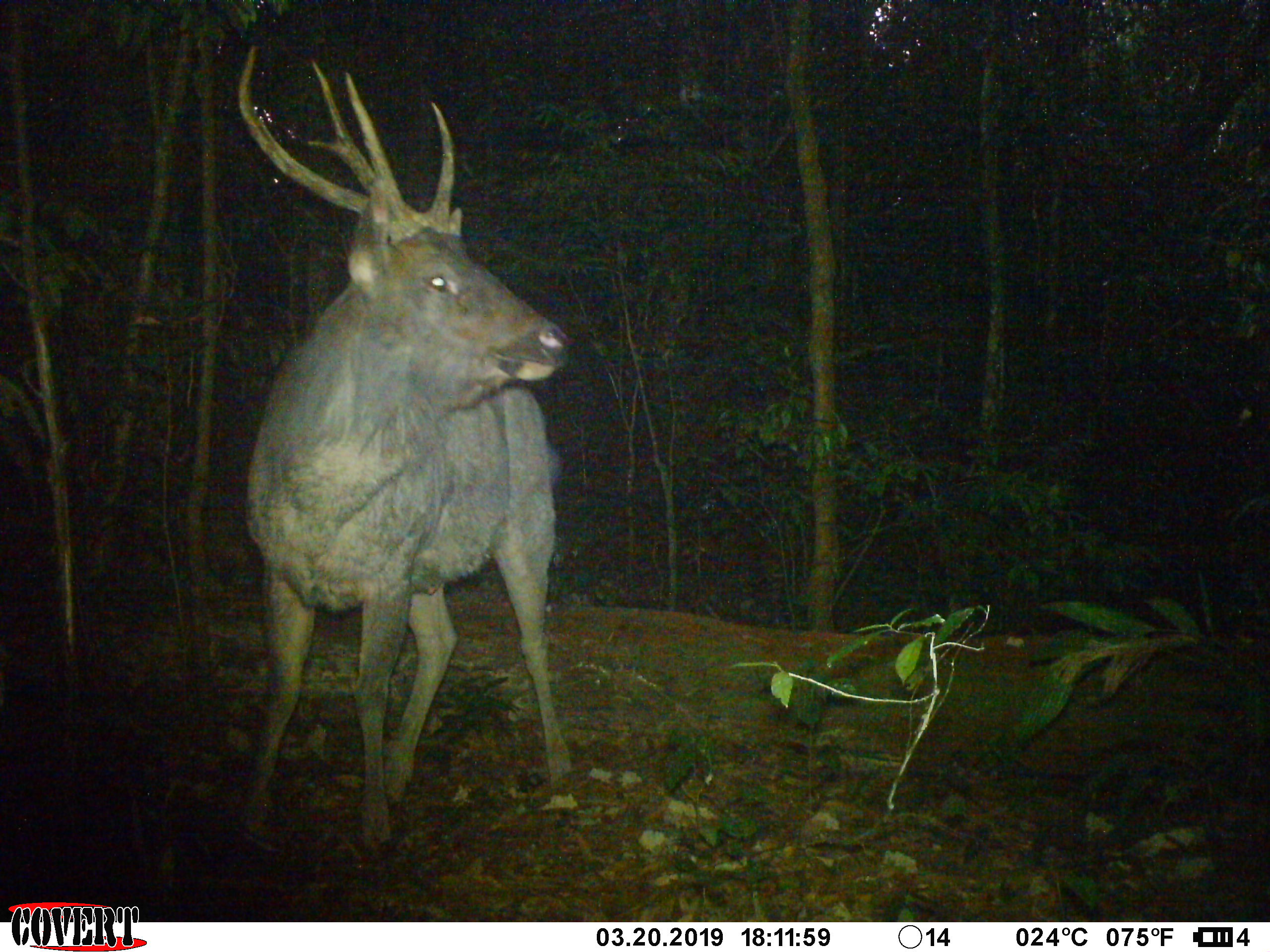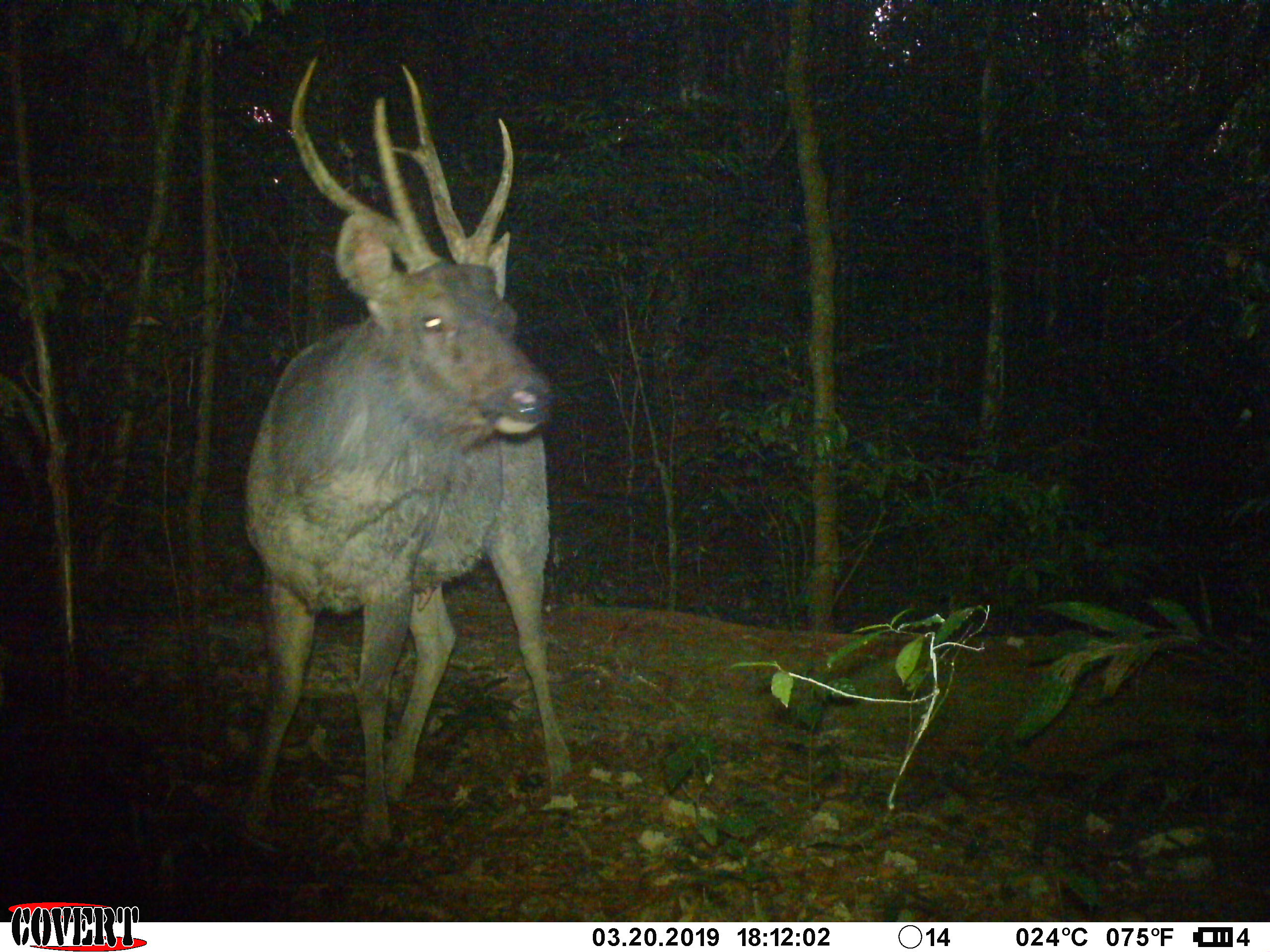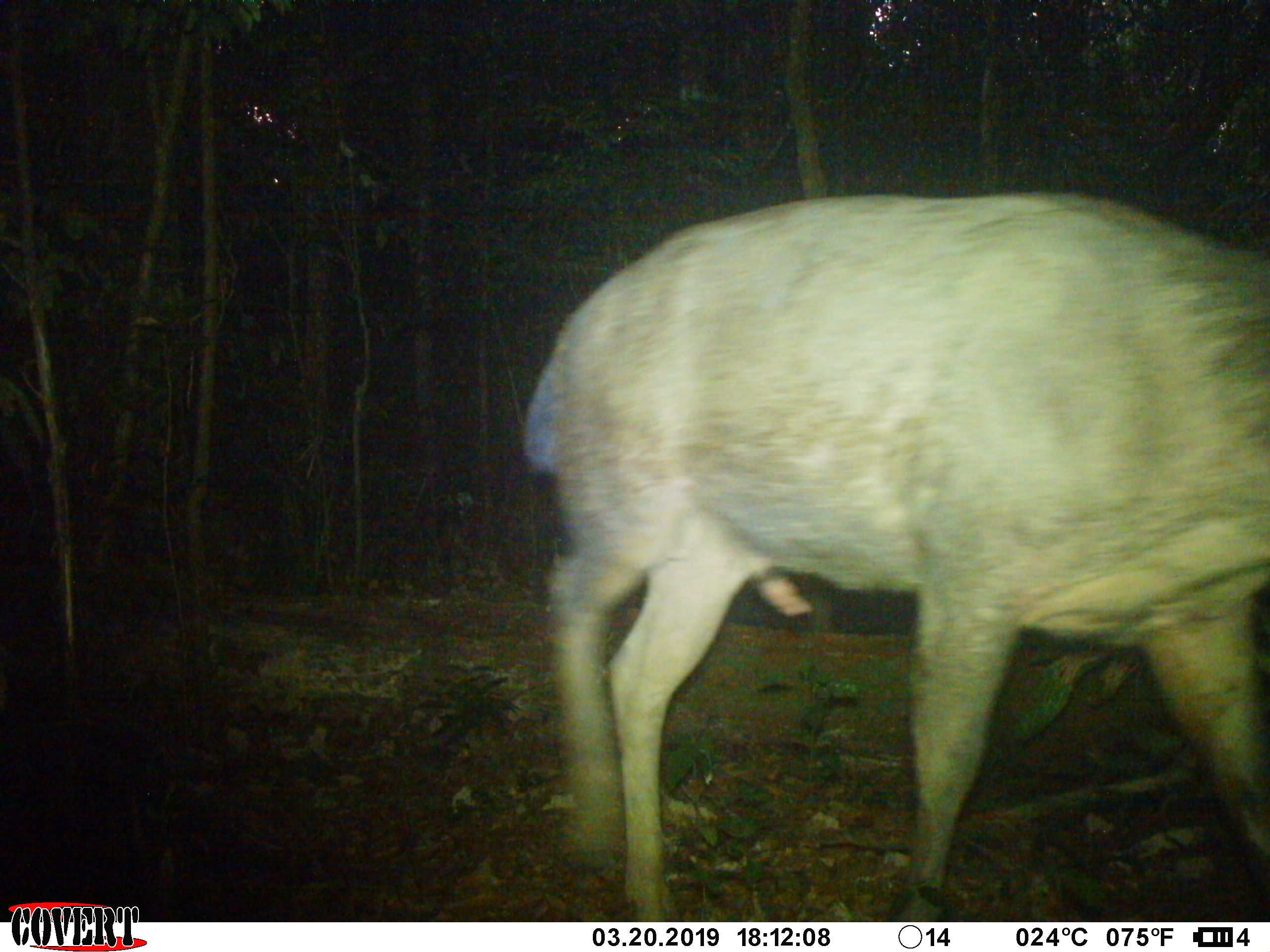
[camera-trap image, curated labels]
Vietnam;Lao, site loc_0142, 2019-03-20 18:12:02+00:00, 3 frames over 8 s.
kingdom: Animalia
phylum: Chordata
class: Mammalia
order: Artiodactyla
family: Cervidae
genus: Rusa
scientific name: Rusa unicolor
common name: sambar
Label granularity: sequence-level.